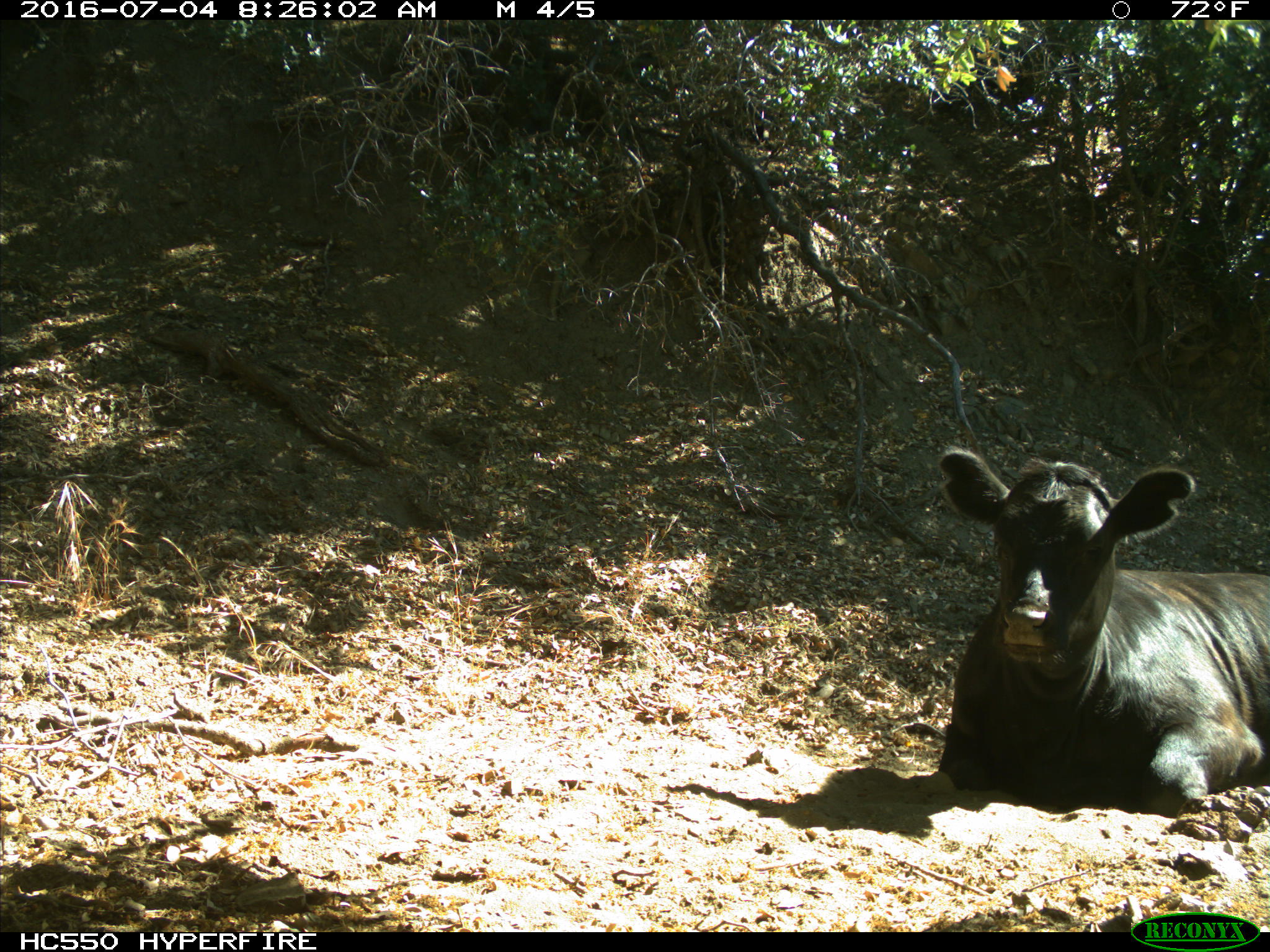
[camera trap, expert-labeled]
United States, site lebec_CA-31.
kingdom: Animalia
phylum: Chordata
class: Mammalia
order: Artiodactyla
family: Bovidae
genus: Bos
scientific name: Bos taurus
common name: domestic cow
Bos taurus (domestic cow).